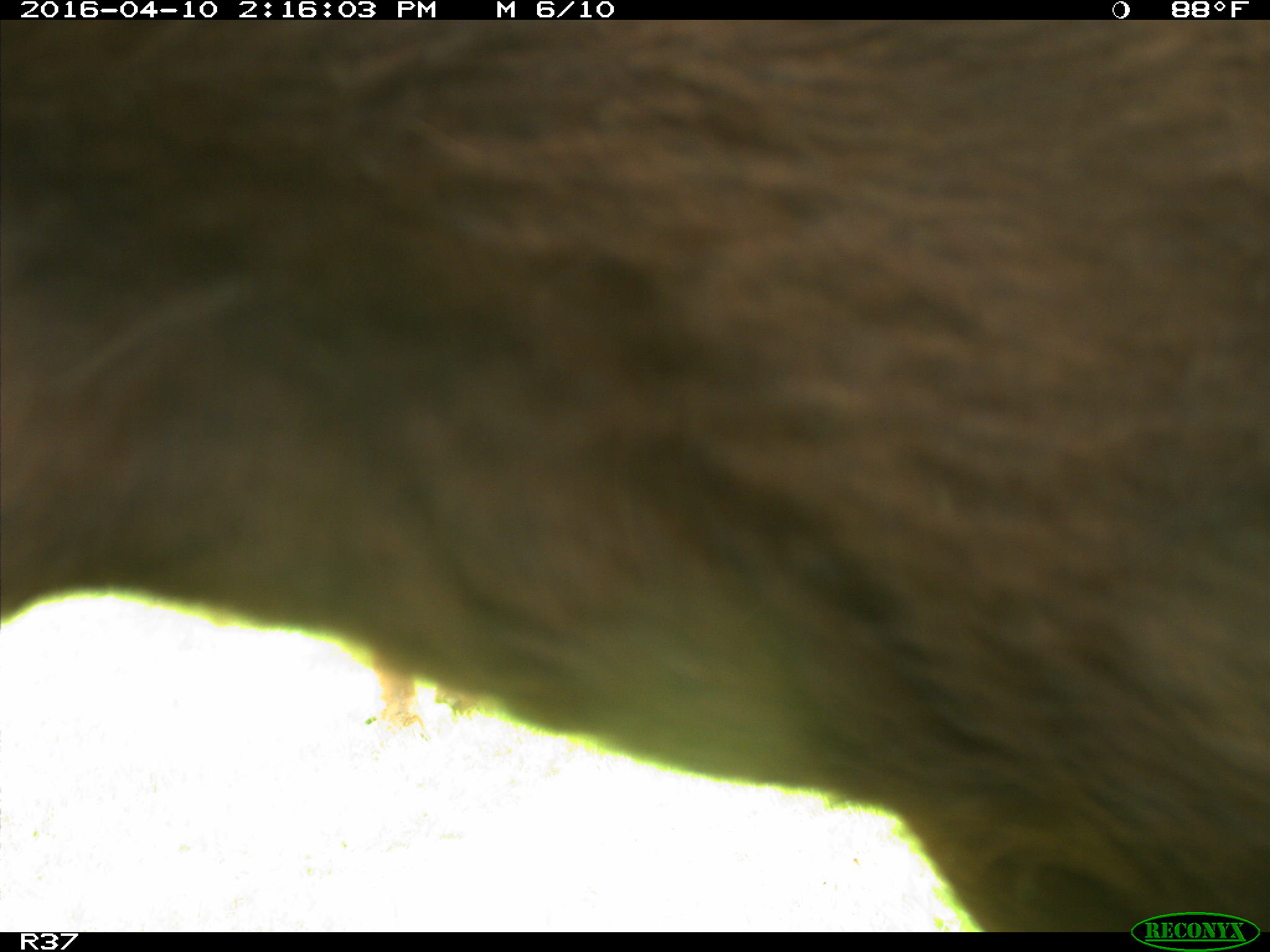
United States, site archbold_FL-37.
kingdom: Animalia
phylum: Chordata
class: Mammalia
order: Artiodactyla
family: Bovidae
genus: Bos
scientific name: Bos taurus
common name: domestic cow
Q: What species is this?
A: Bos taurus (domestic cow).